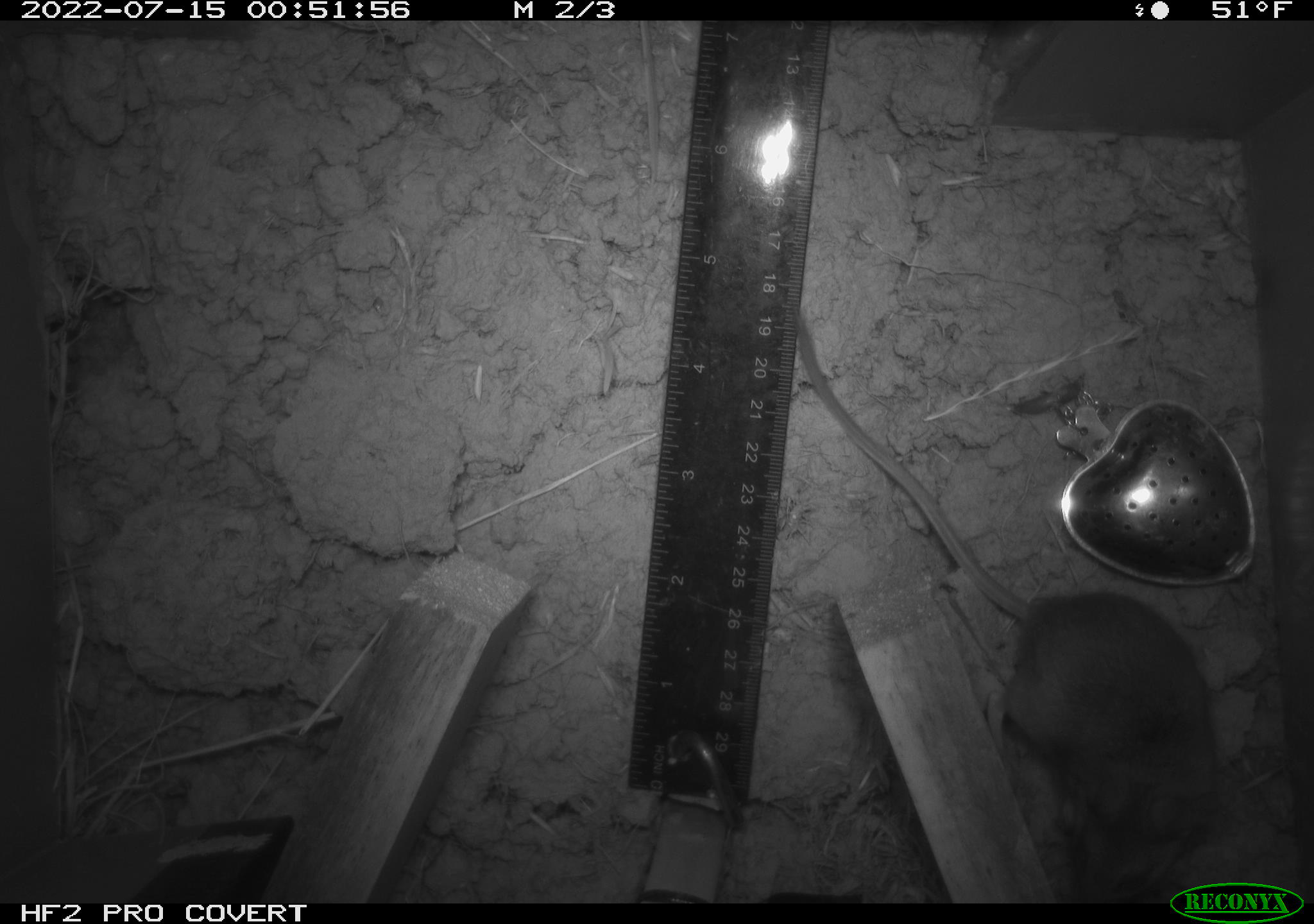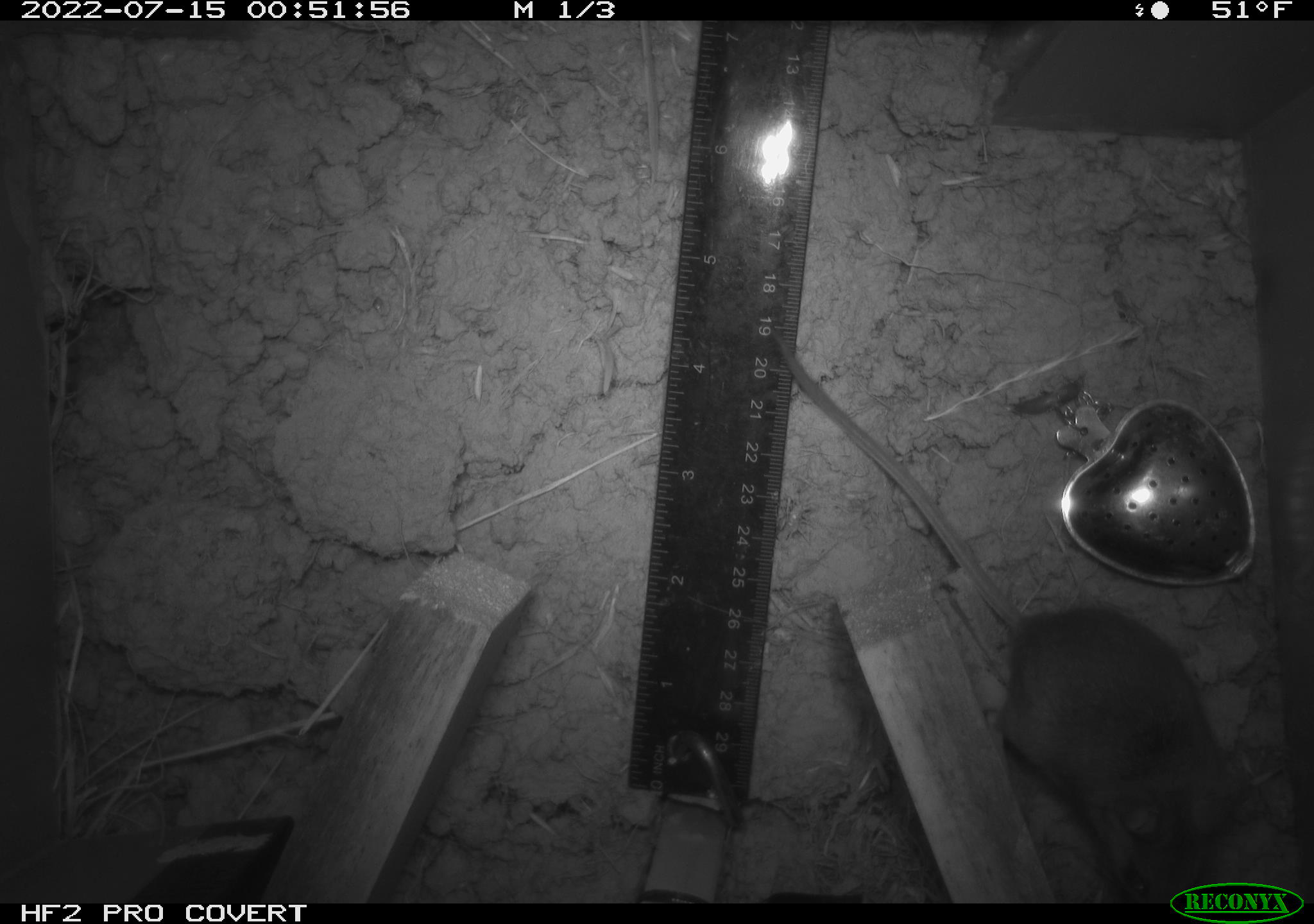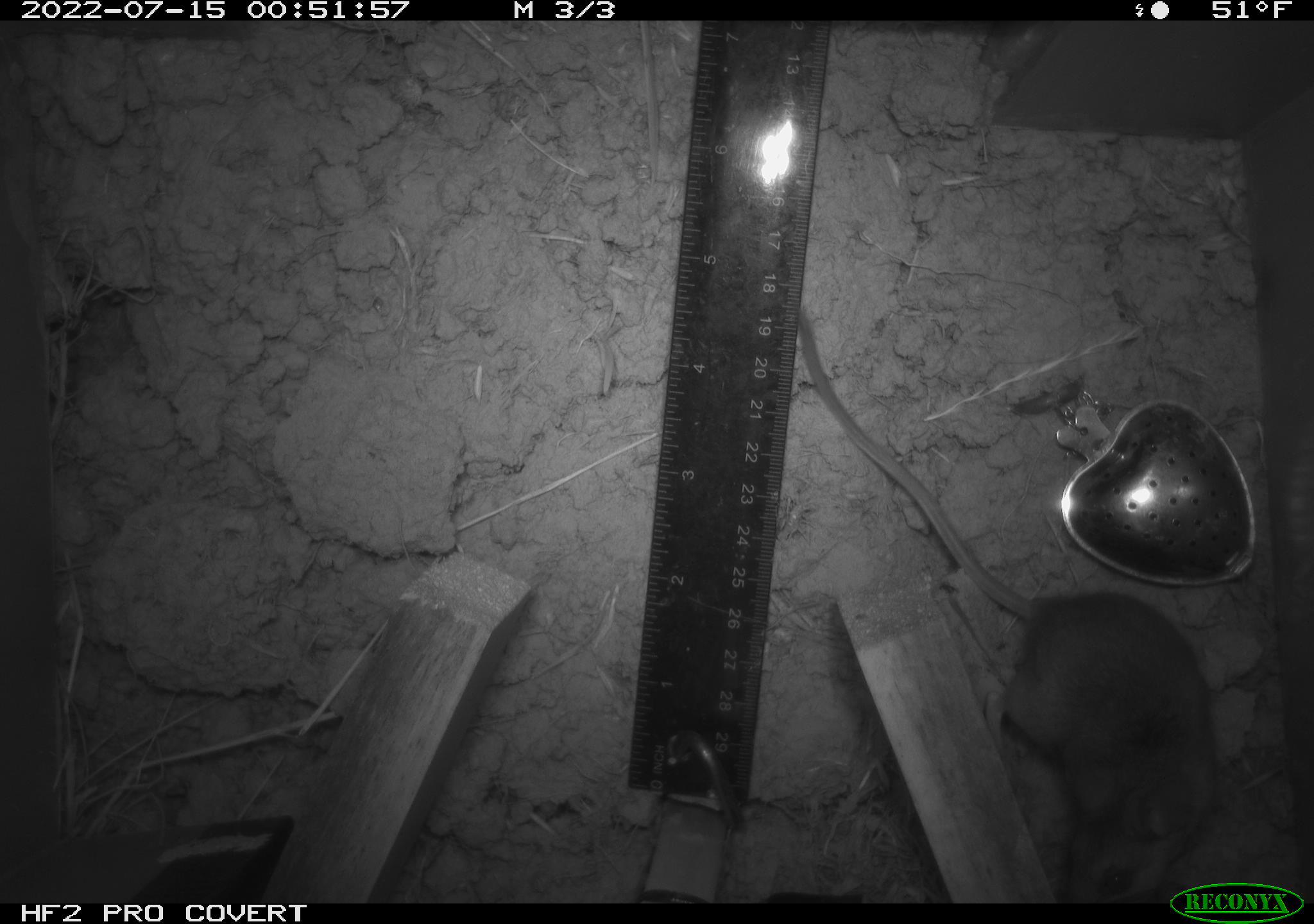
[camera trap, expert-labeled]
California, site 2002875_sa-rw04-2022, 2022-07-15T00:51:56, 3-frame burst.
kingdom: Animalia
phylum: Chordata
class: Mammalia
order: Rodentia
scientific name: Rodentia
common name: mouse species